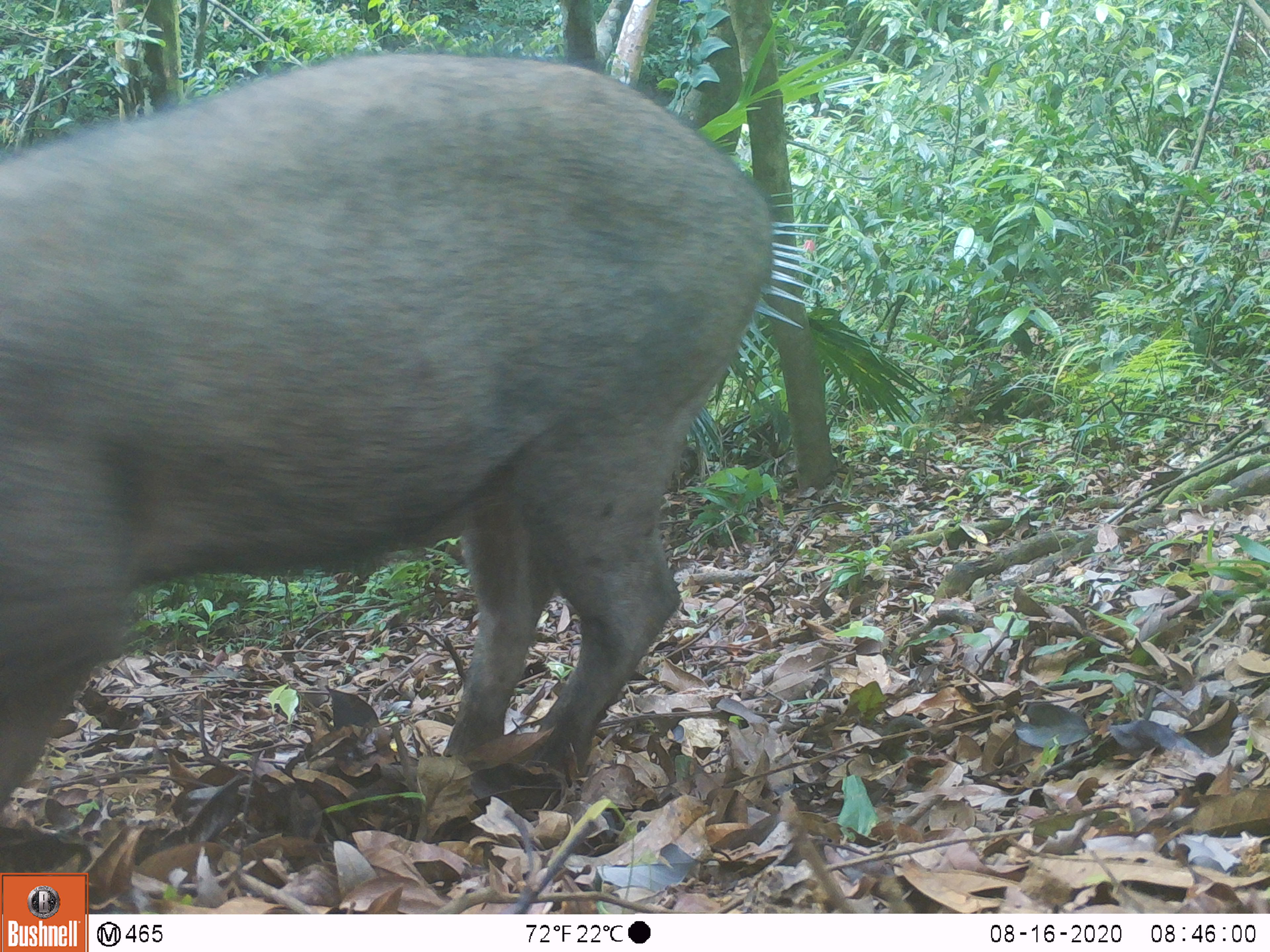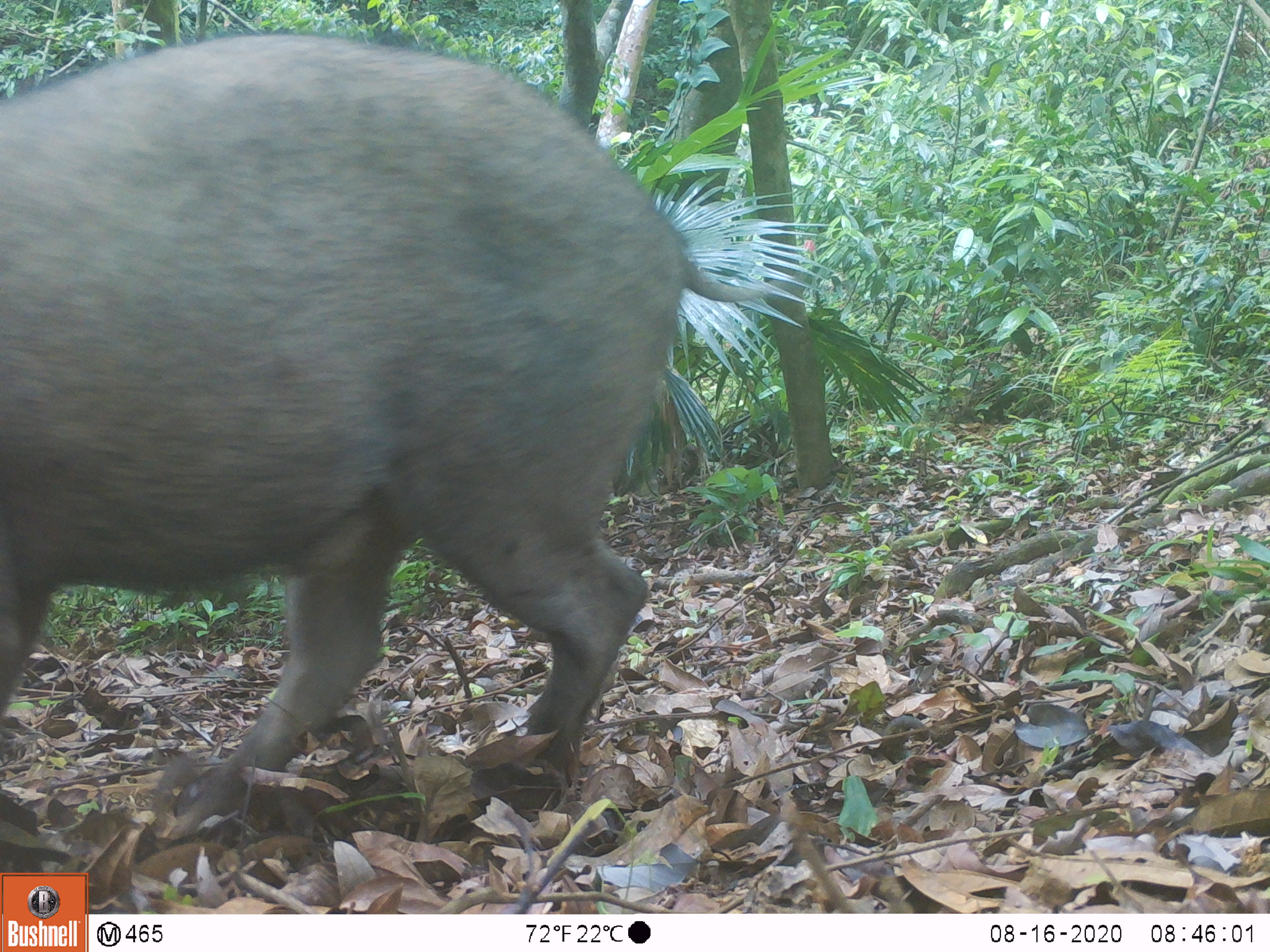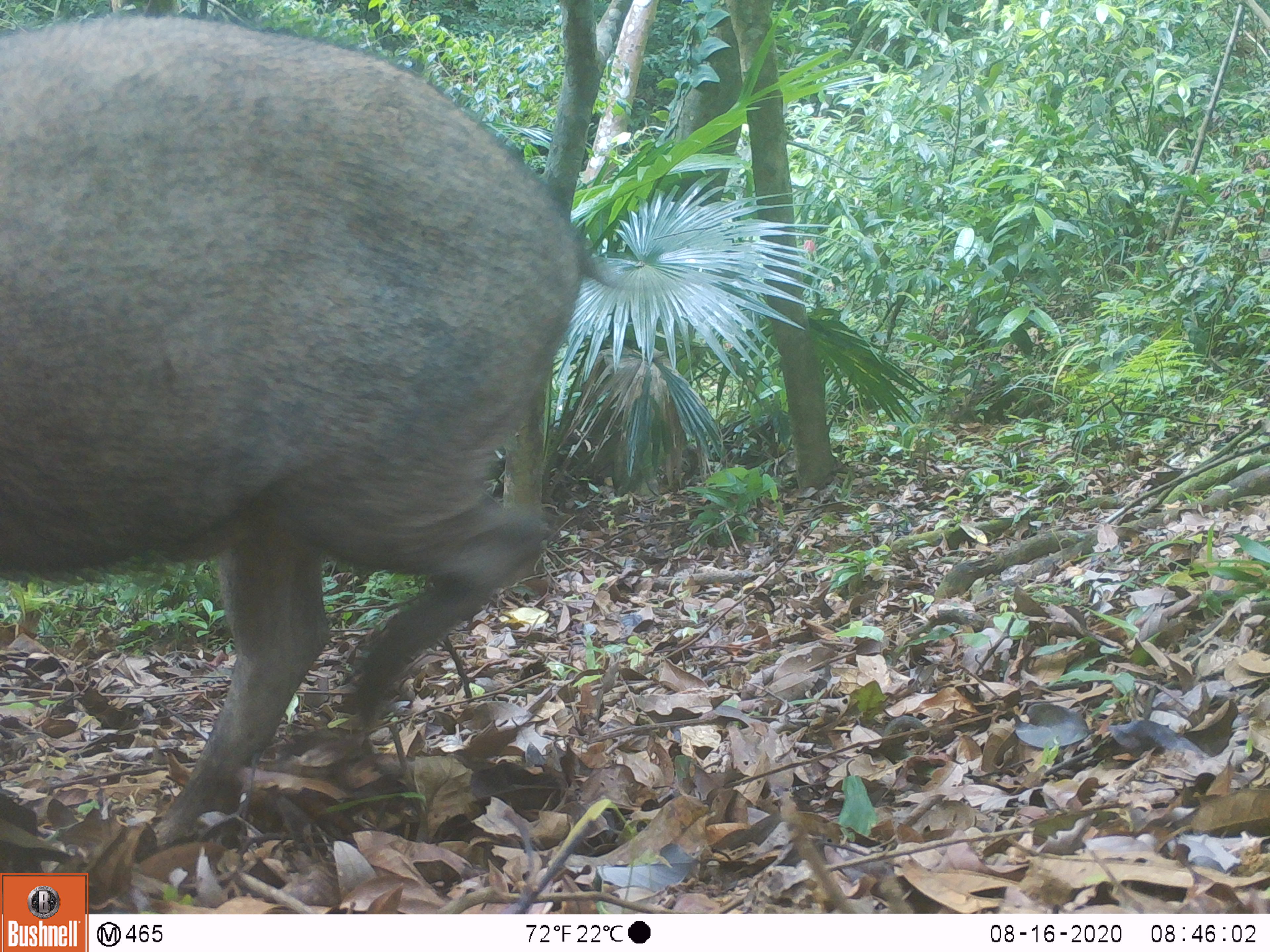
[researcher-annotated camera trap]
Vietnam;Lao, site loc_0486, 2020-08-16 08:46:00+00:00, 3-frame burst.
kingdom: Animalia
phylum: Chordata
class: Mammalia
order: Artiodactyla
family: Suidae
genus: Sus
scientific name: Sus scrofa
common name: eurasian wild pig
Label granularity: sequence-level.